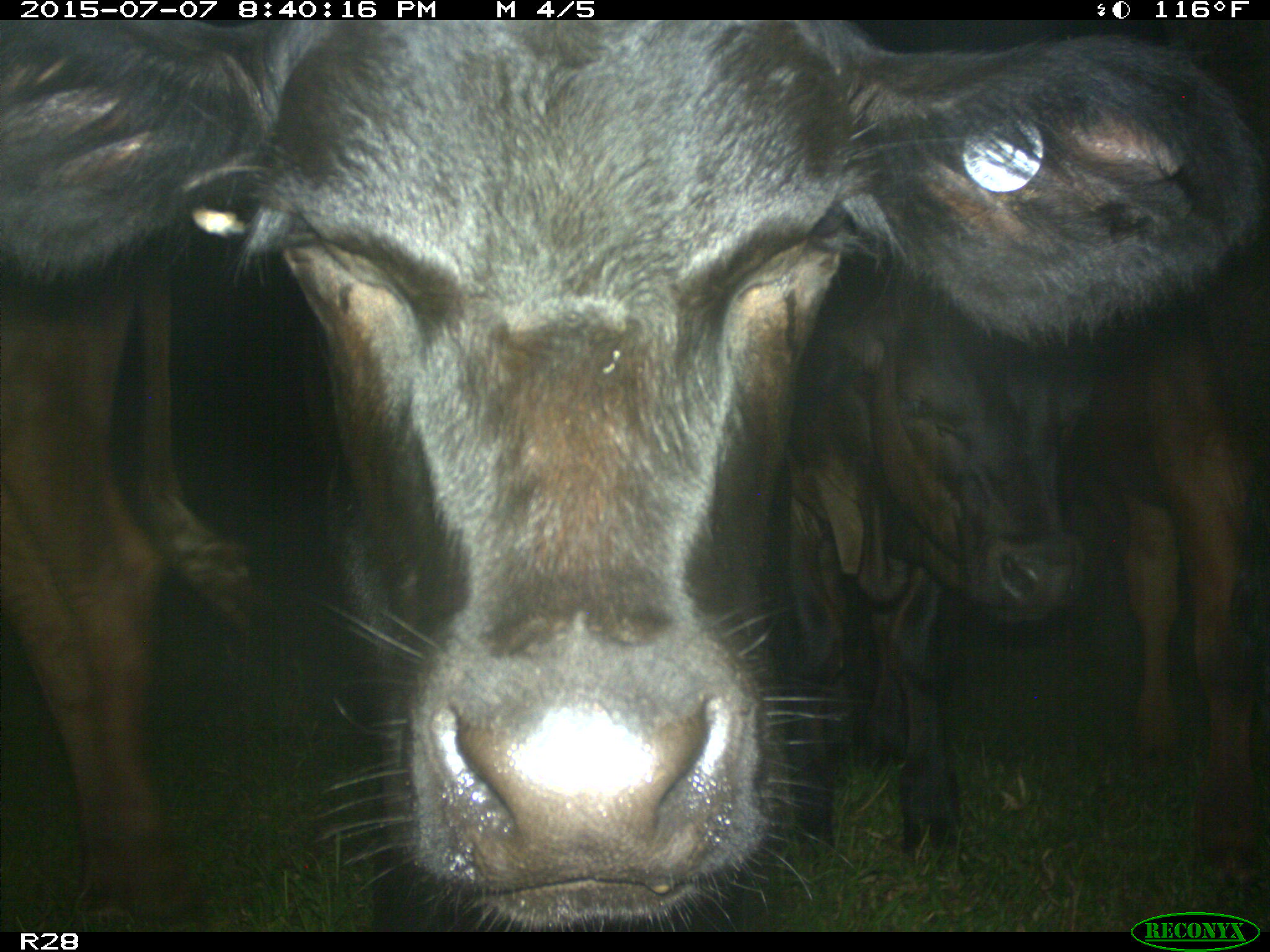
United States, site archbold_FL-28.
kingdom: Animalia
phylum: Chordata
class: Mammalia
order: Artiodactyla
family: Bovidae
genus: Bos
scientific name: Bos taurus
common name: domestic cow